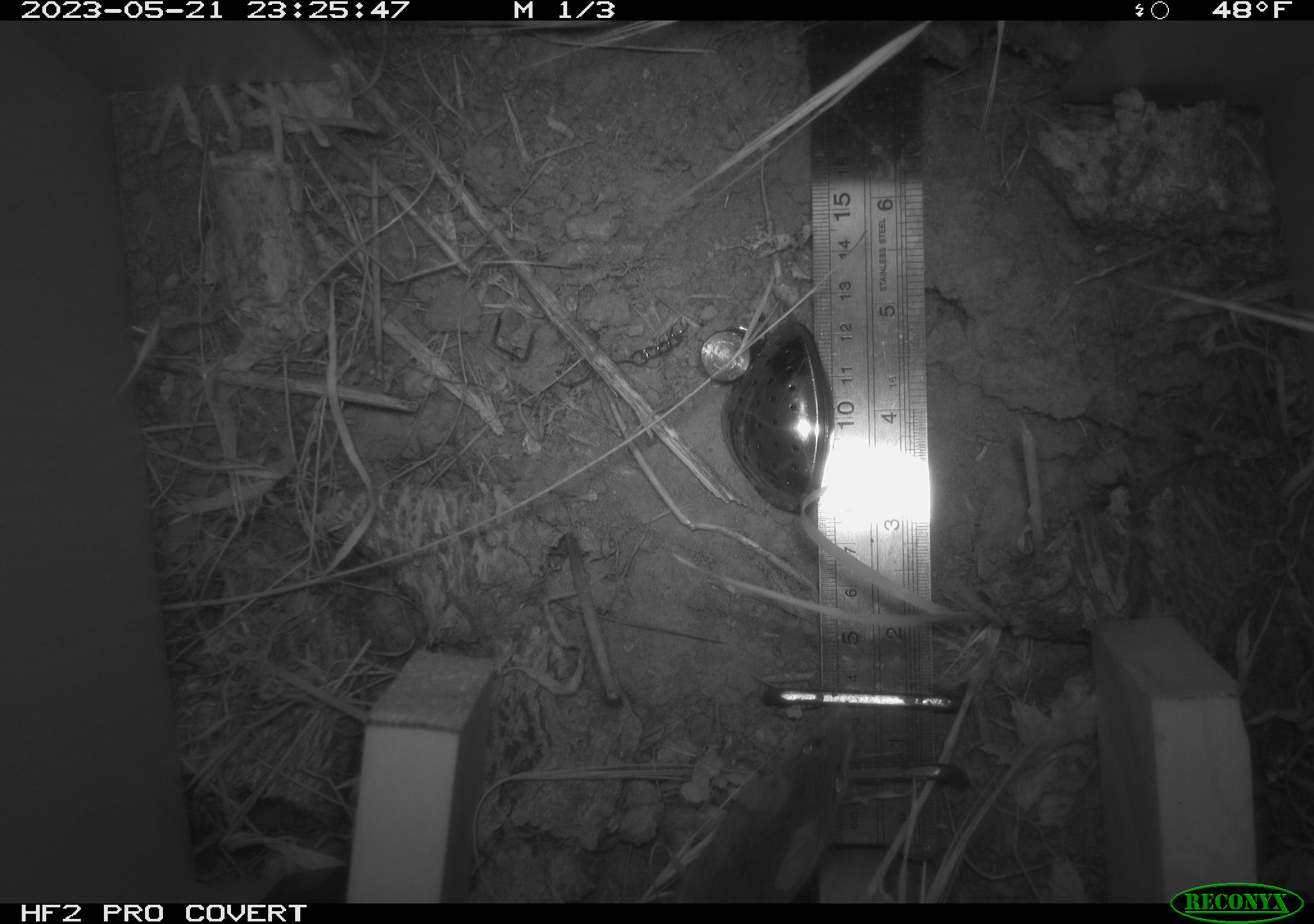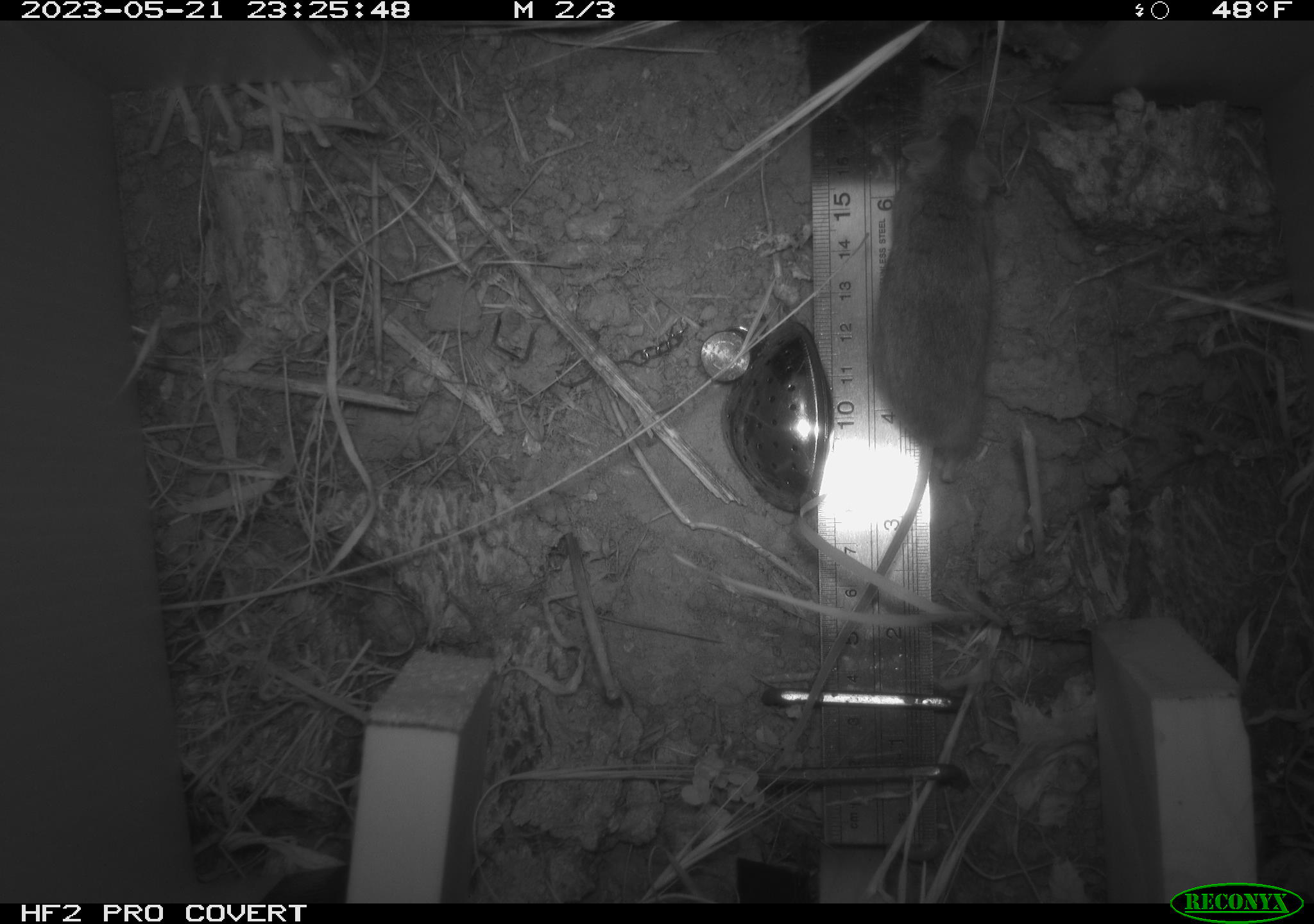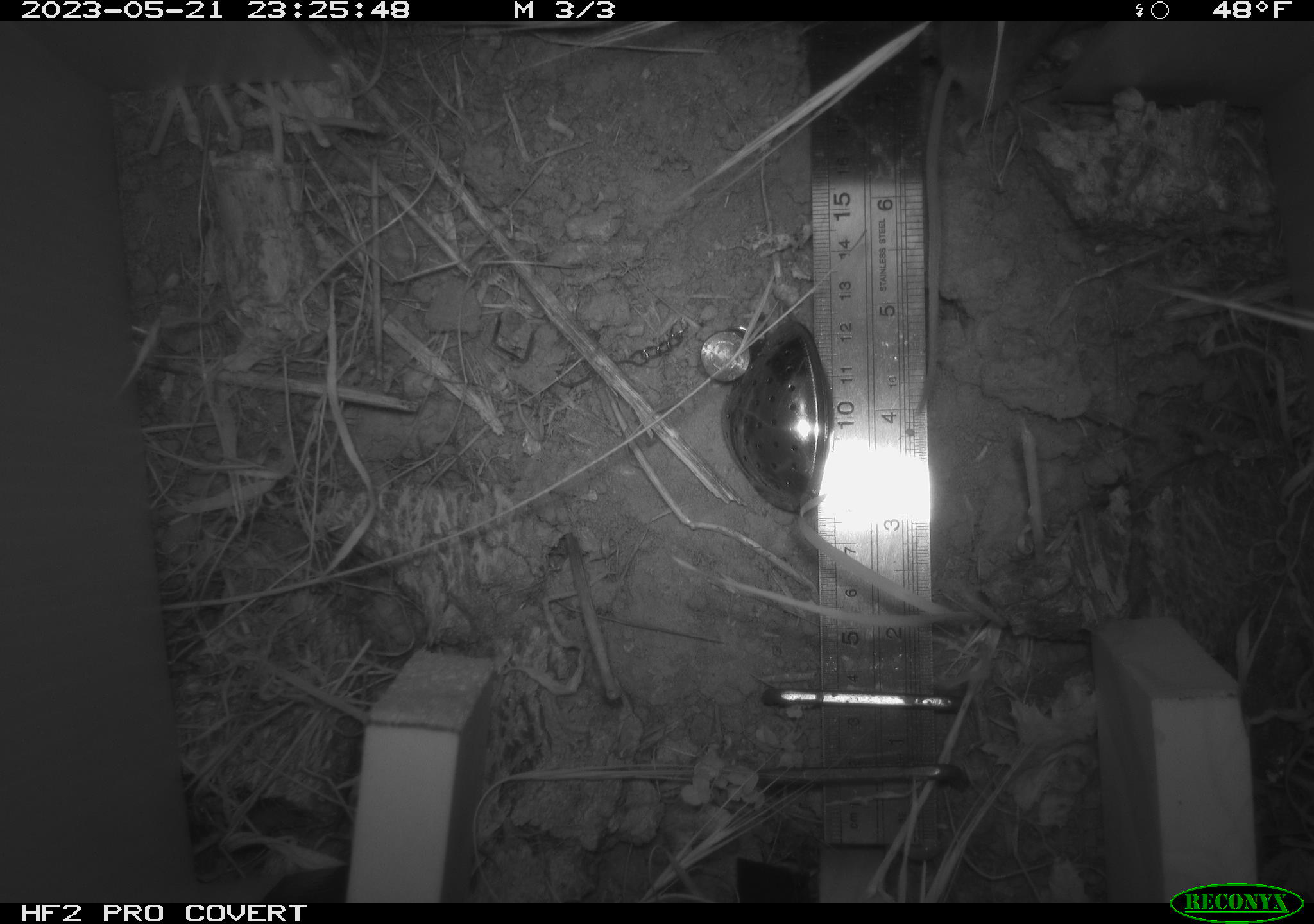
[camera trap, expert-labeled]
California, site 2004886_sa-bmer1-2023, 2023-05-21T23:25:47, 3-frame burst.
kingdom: Animalia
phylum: Chordata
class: Mammalia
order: Rodentia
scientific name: Rodentia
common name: mouse species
Mouse species (Rodentia).